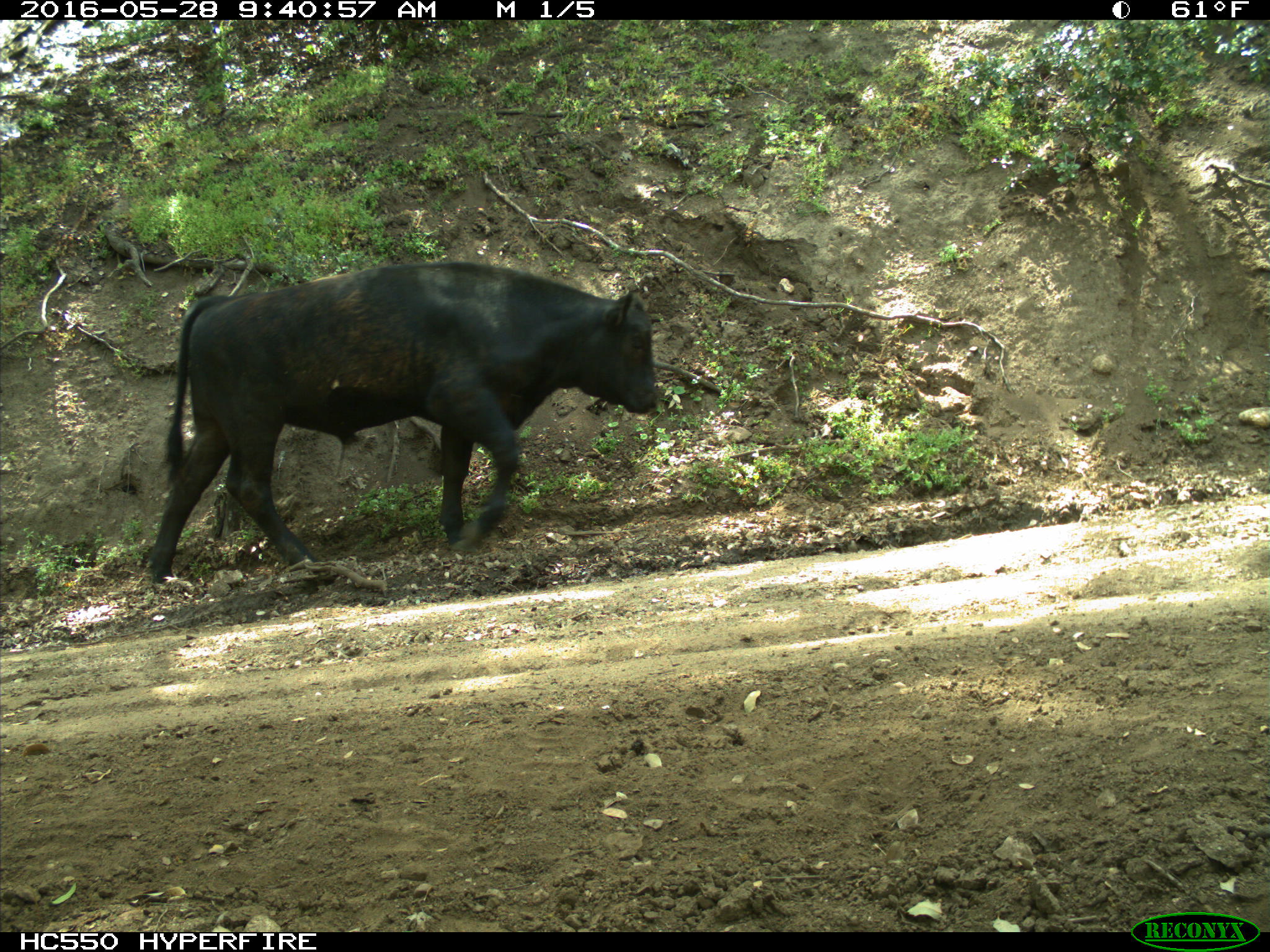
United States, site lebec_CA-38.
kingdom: Animalia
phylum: Chordata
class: Mammalia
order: Artiodactyla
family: Bovidae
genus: Bos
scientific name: Bos taurus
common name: domestic cow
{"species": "Bos taurus (domestic cow)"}